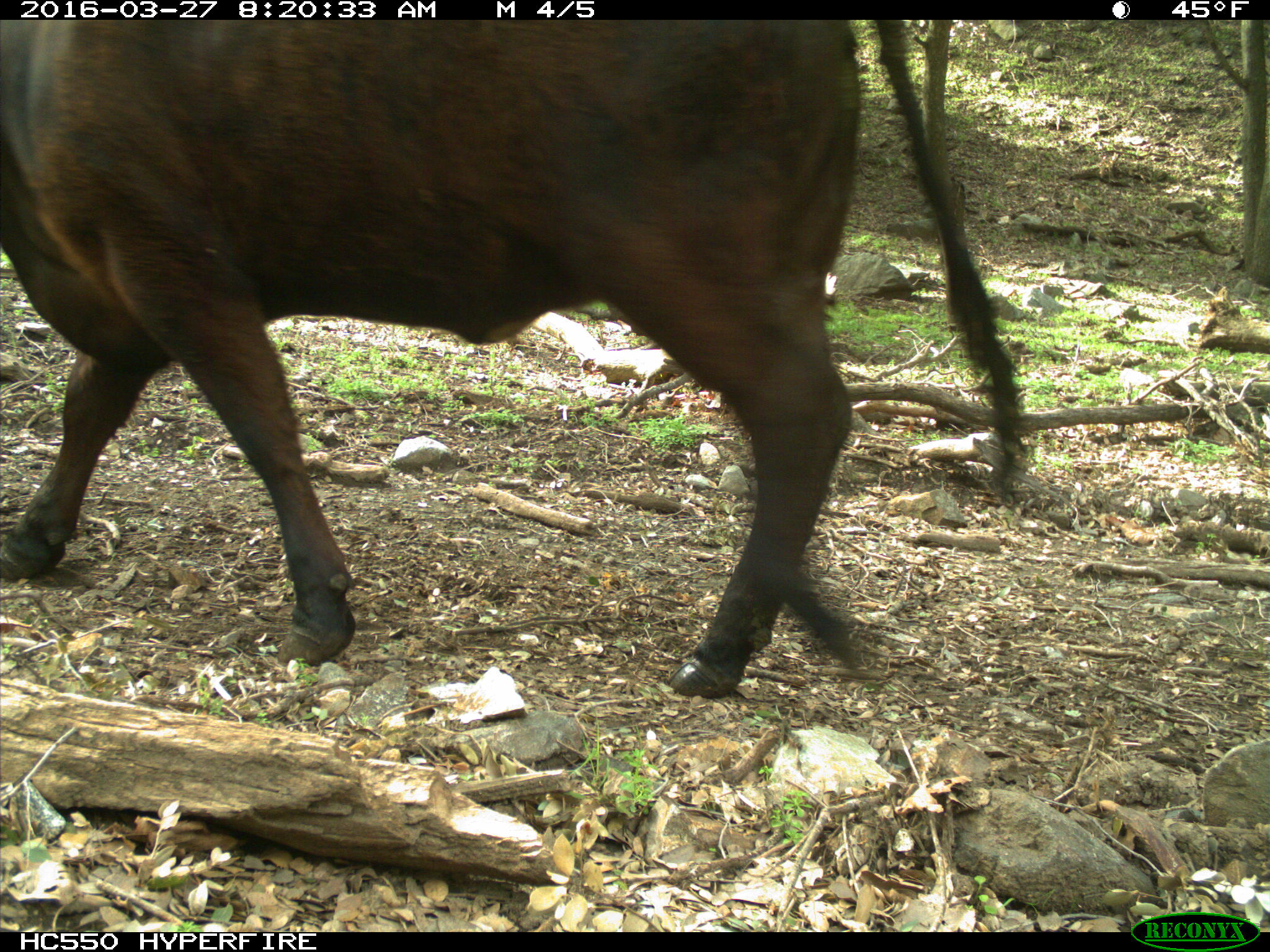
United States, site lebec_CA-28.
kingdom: Animalia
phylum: Chordata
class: Mammalia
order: Artiodactyla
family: Bovidae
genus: Bos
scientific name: Bos taurus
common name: domestic cow